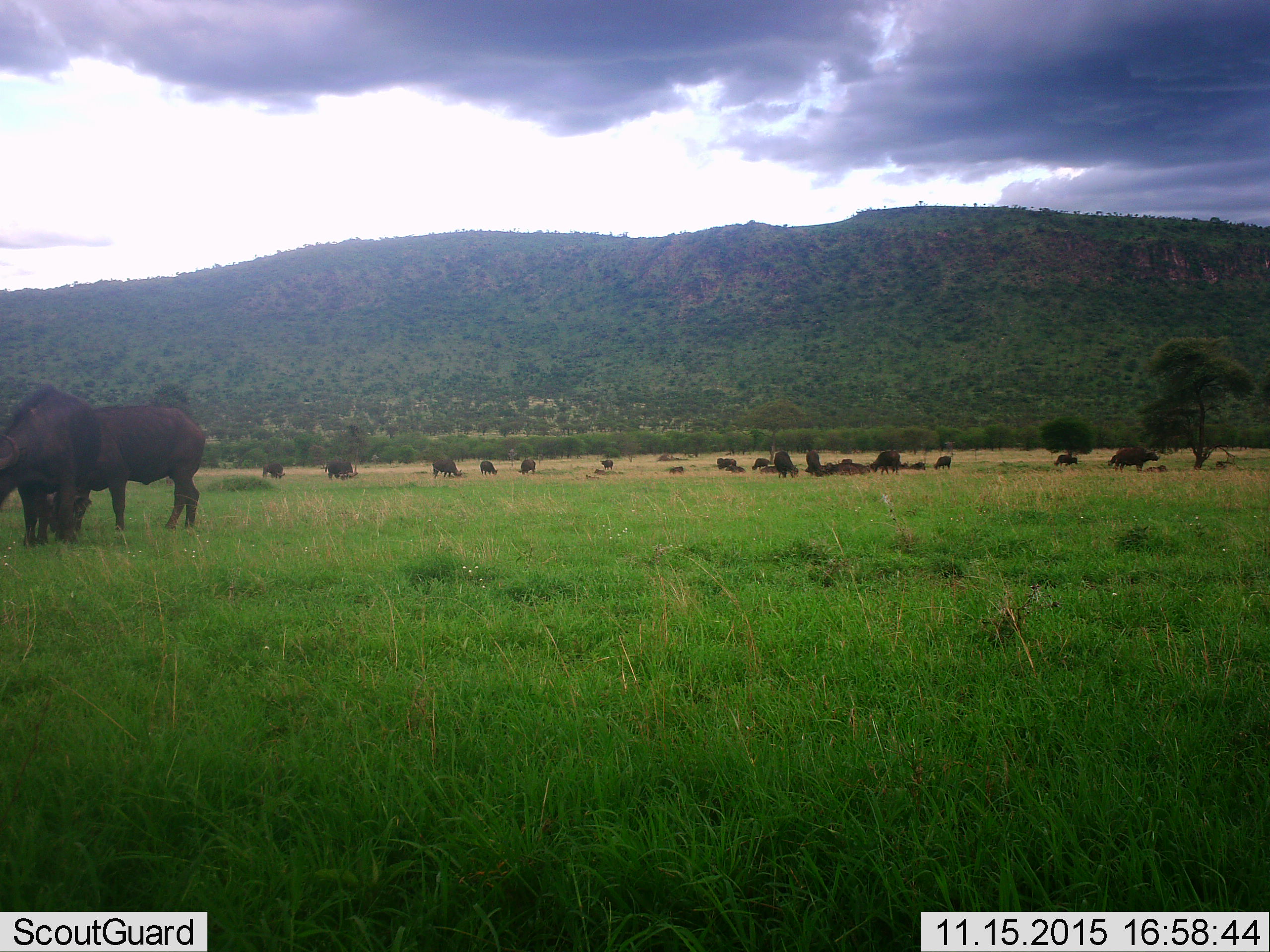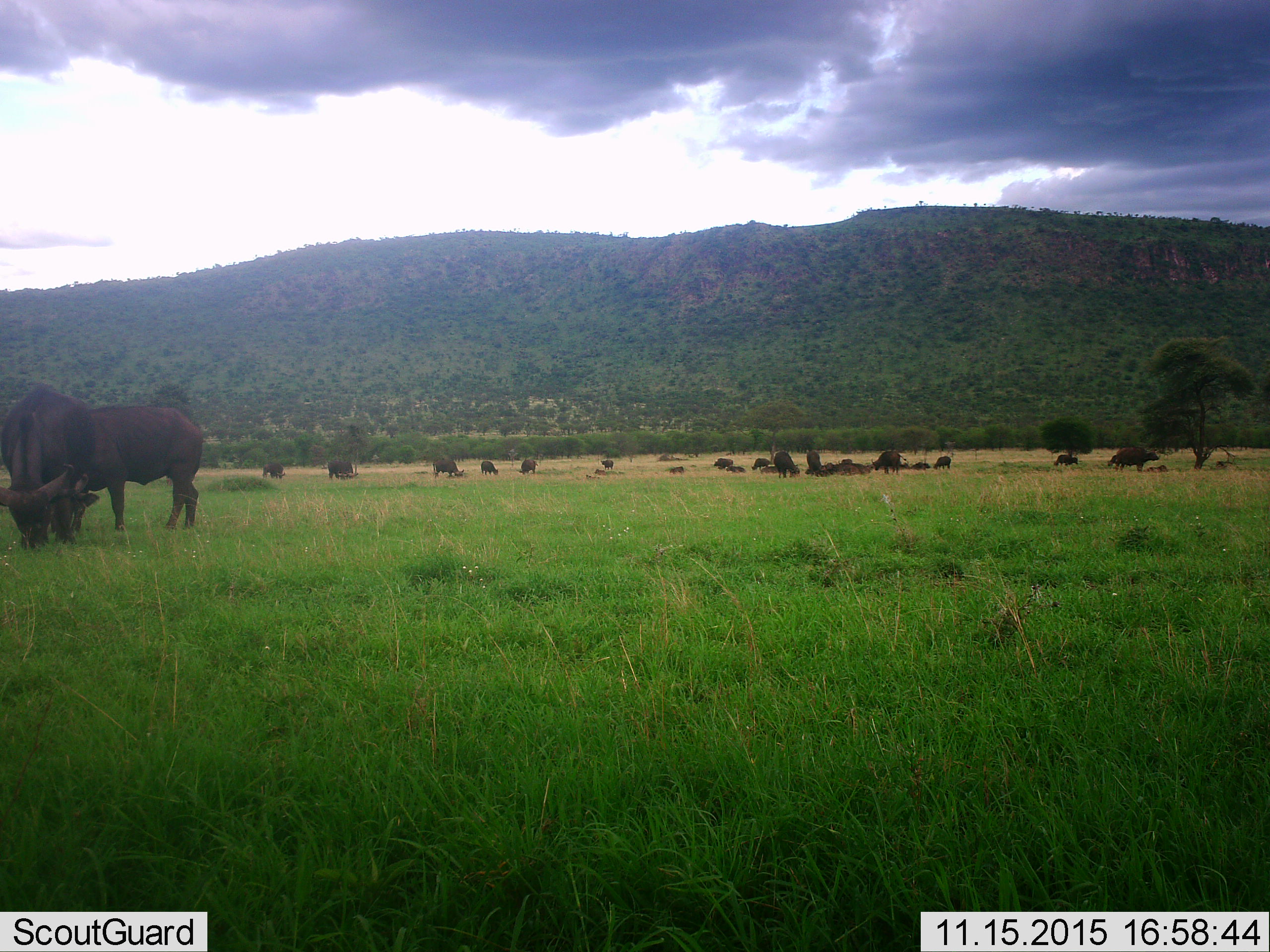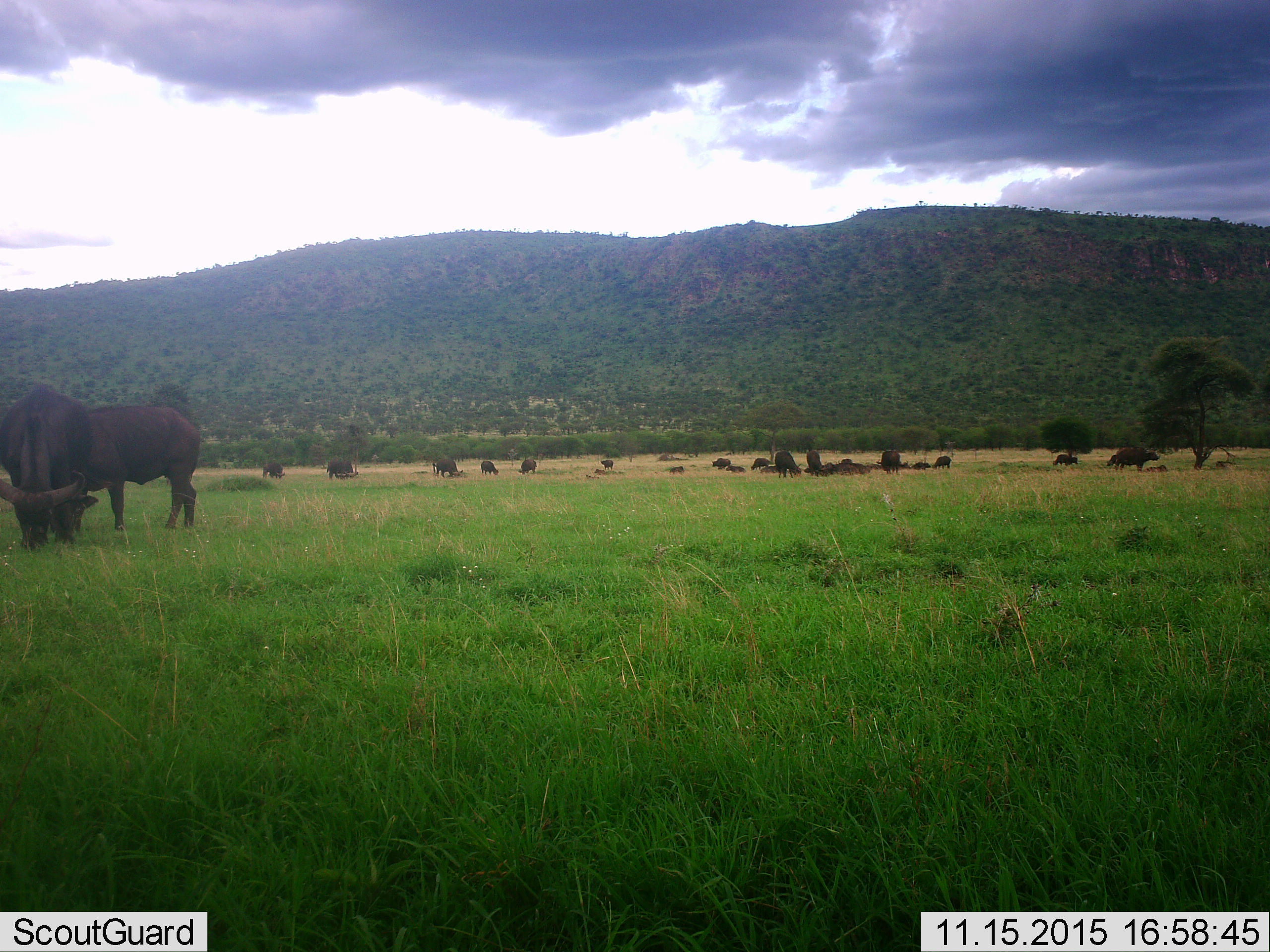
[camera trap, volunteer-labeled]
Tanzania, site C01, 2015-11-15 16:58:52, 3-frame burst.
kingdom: Animalia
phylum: Chordata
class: Mammalia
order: Artiodactyla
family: Bovidae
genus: Syncerus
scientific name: Syncerus caffer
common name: cape buffalo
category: buffalo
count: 11-50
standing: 79%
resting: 43%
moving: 14%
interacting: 0%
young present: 43%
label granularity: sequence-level